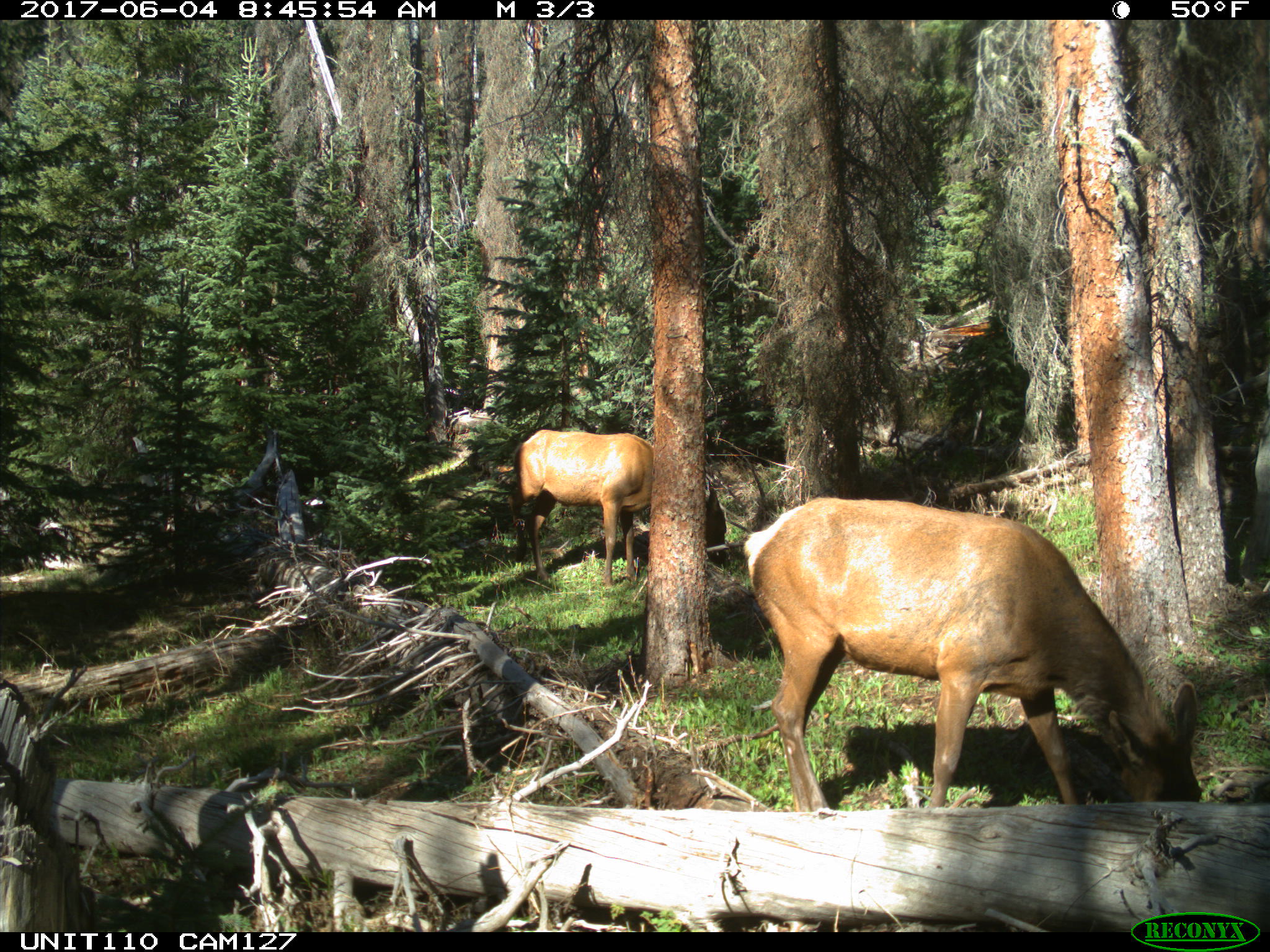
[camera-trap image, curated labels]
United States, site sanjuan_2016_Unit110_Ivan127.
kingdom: Animalia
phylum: Chordata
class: Mammalia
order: Artiodactyla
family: Cervidae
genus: Cervus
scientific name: Cervus elaphus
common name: red deer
Cervus elaphus (red deer).